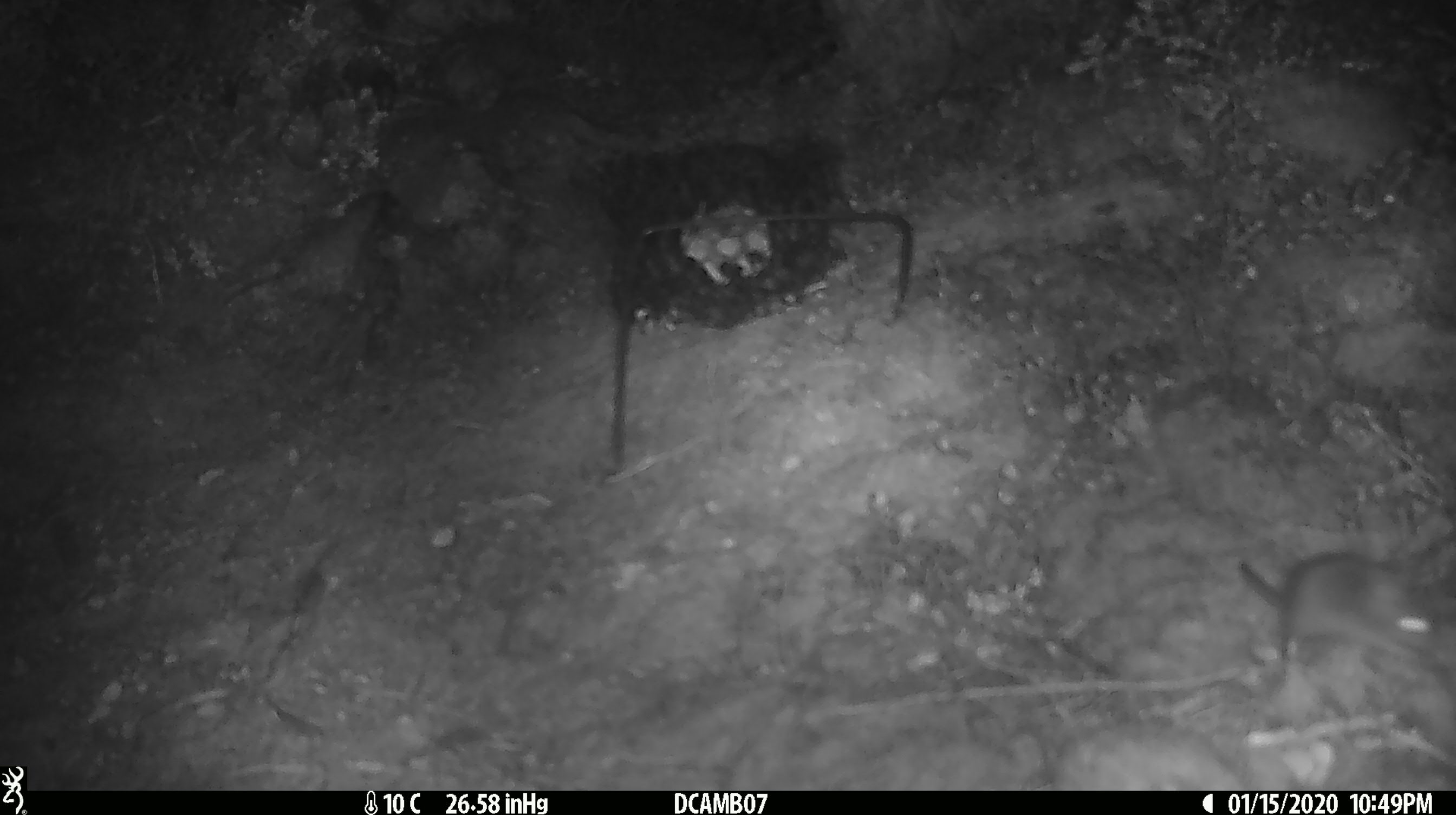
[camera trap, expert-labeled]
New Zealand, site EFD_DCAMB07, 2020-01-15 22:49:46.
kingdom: Animalia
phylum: Chordata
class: Mammalia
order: Rodentia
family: Muridae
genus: Mus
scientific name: Mus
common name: mouse